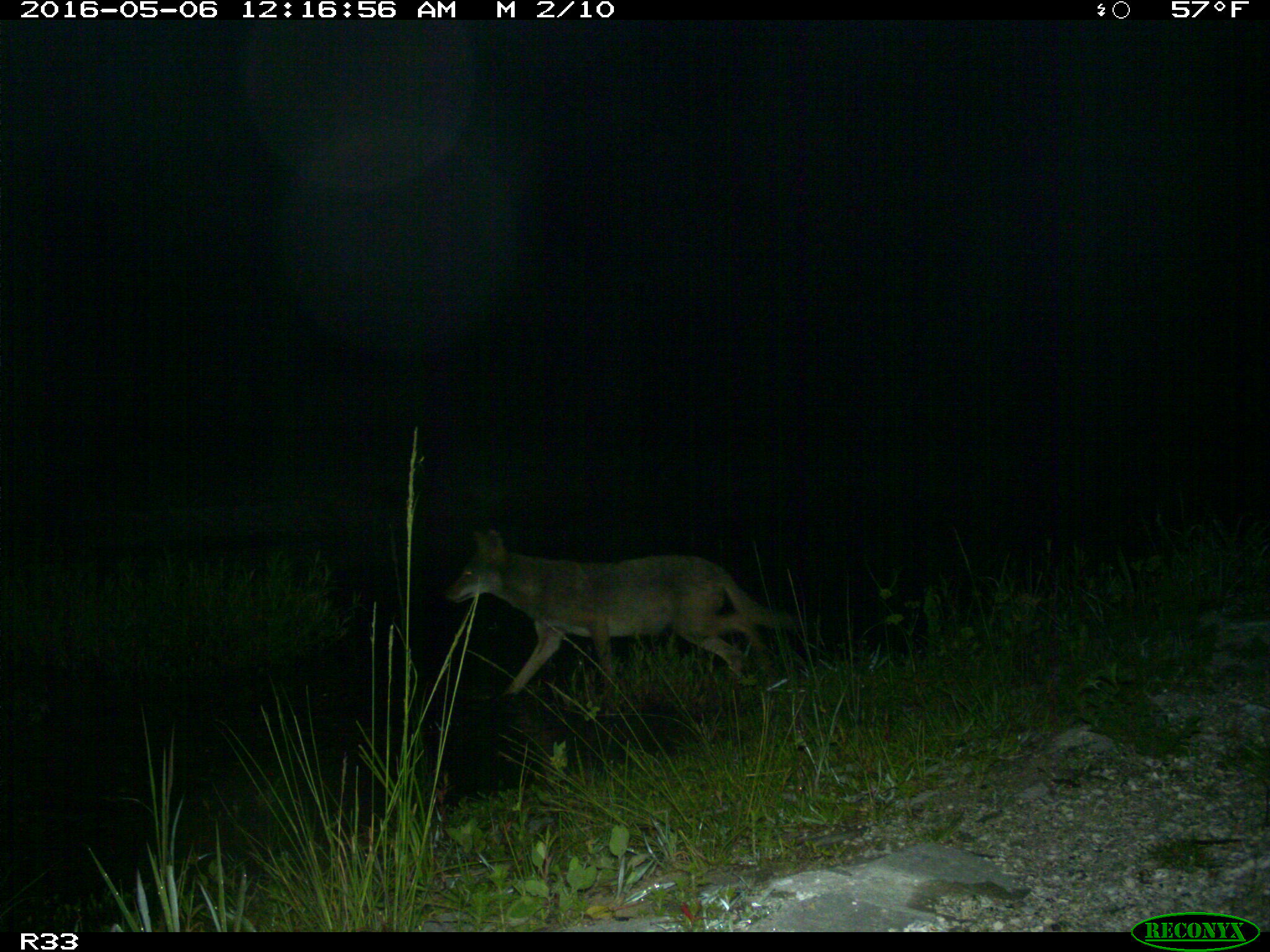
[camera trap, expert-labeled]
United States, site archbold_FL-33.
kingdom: Animalia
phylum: Chordata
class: Mammalia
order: Carnivora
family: Canidae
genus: Canis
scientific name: Canis latrans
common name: coyote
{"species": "Canis latrans (coyote)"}